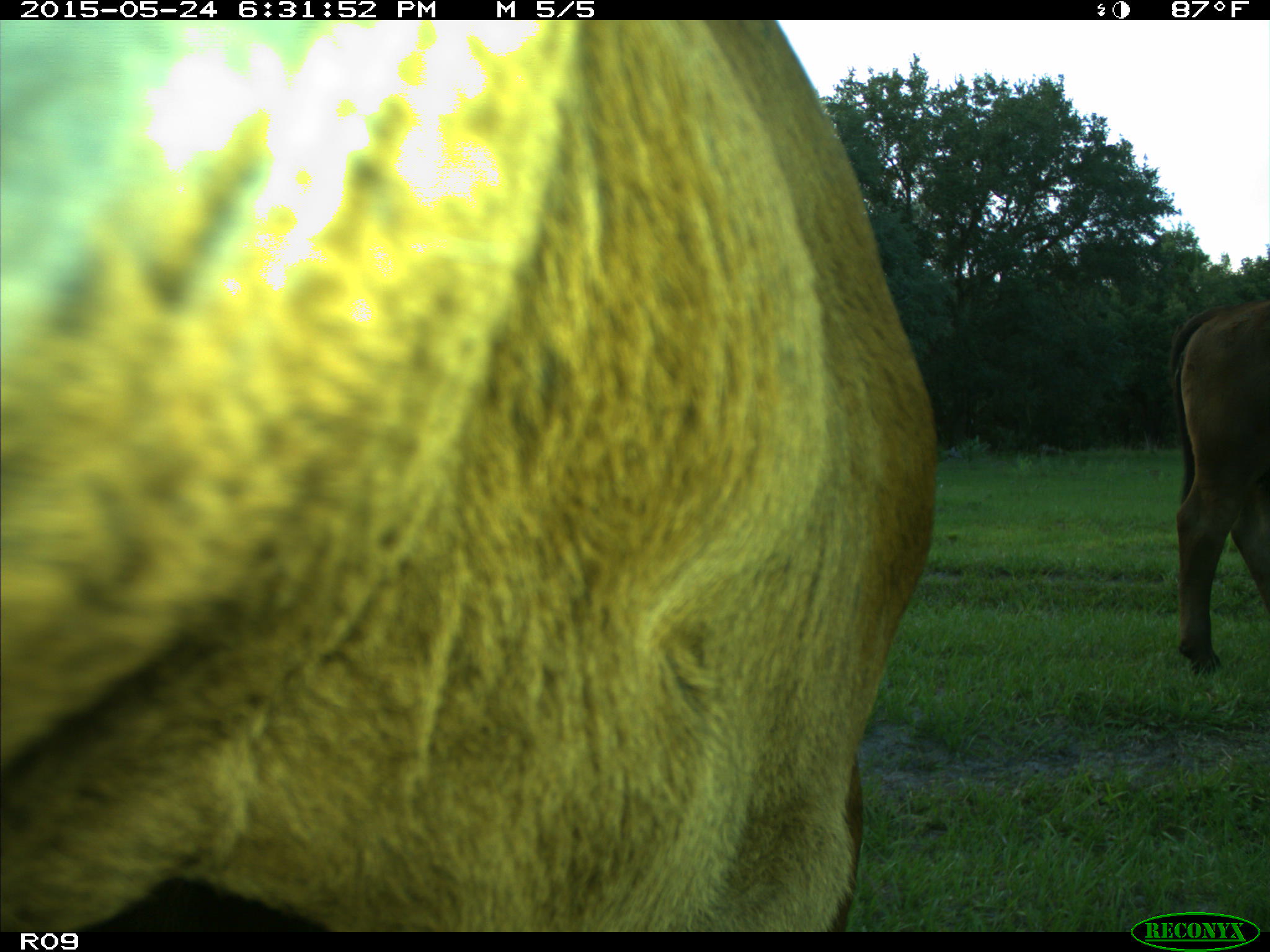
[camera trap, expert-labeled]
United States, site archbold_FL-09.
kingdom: Animalia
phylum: Chordata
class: Mammalia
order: Artiodactyla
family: Bovidae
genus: Bos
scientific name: Bos taurus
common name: domestic cow